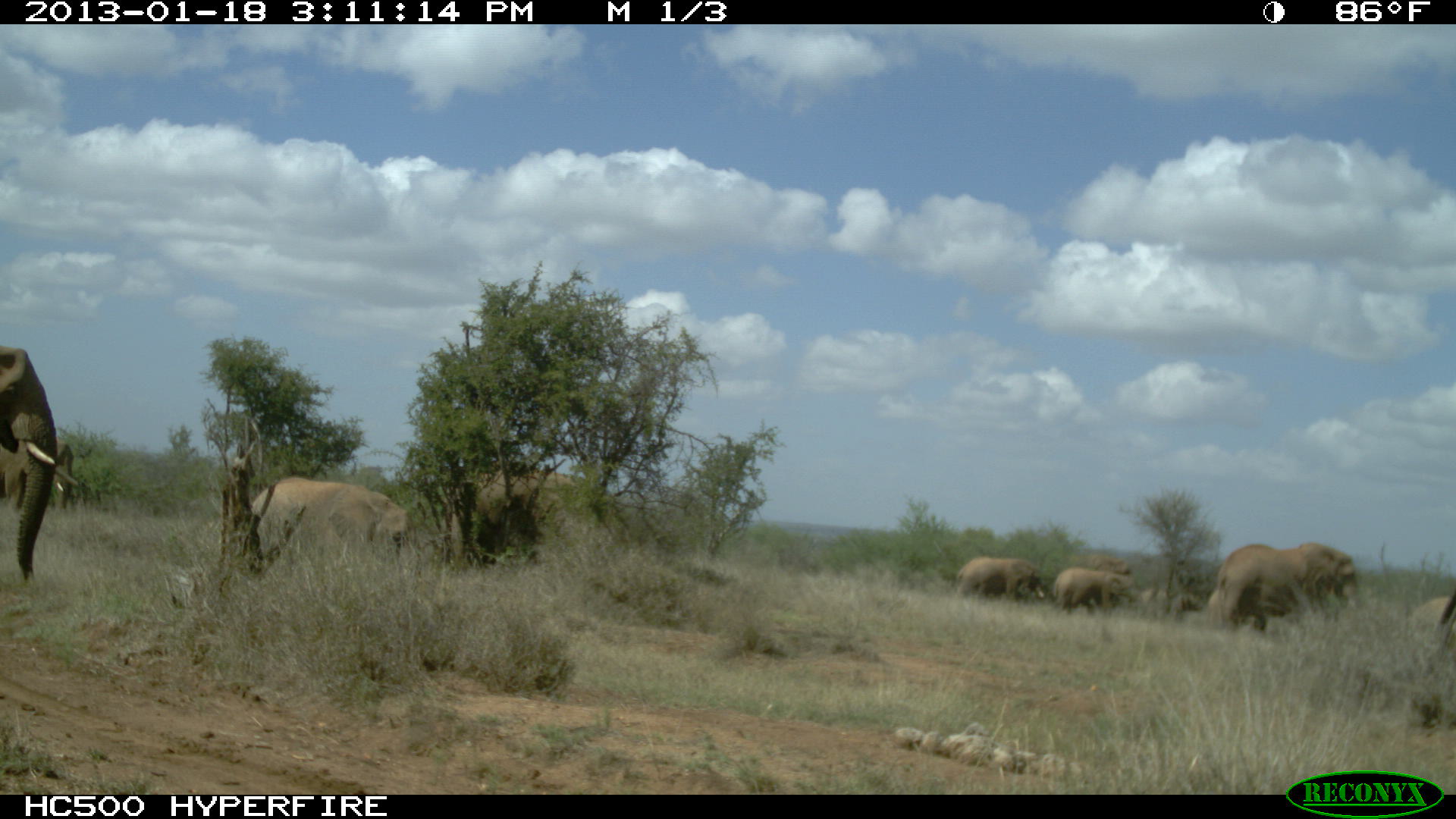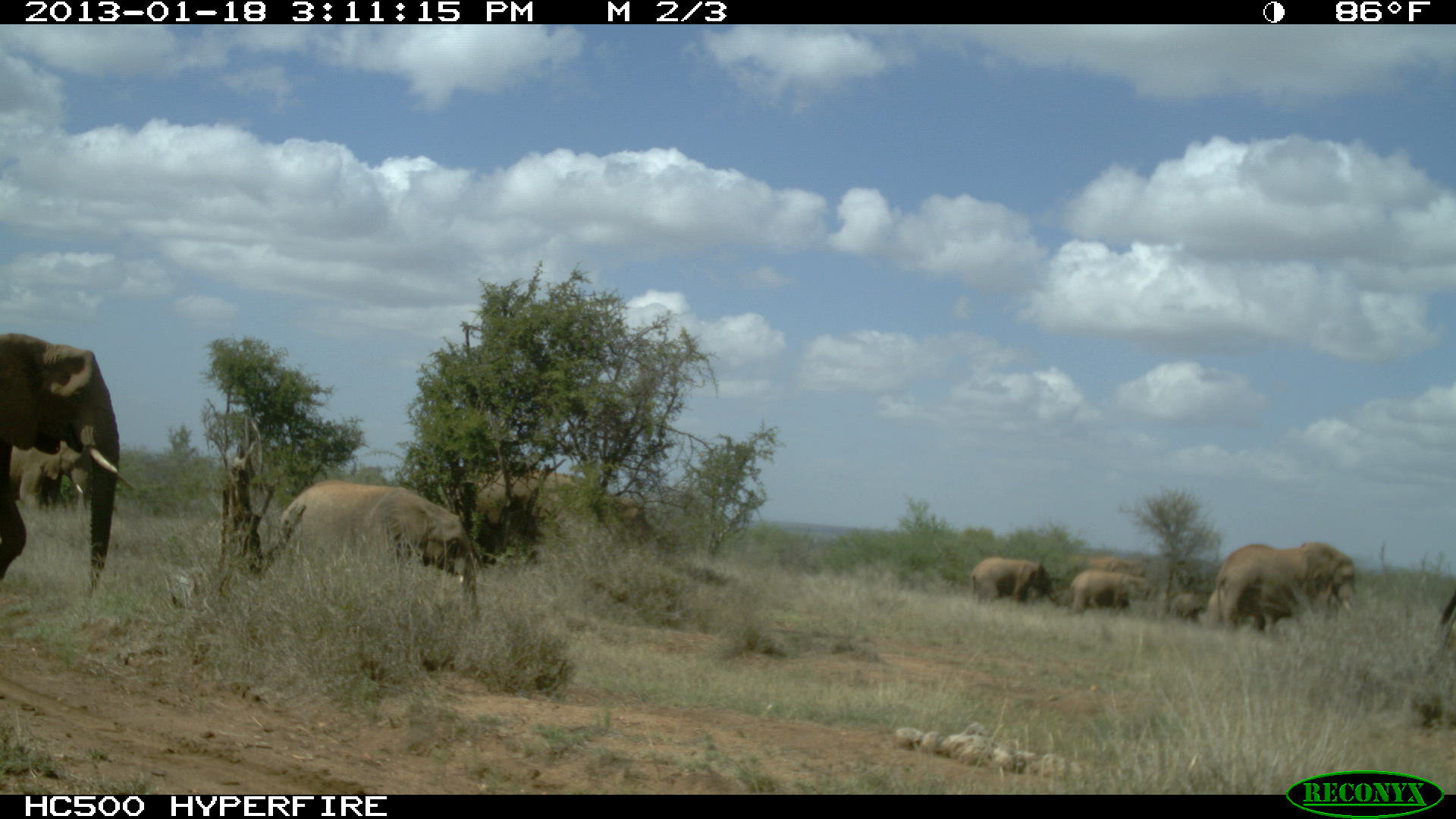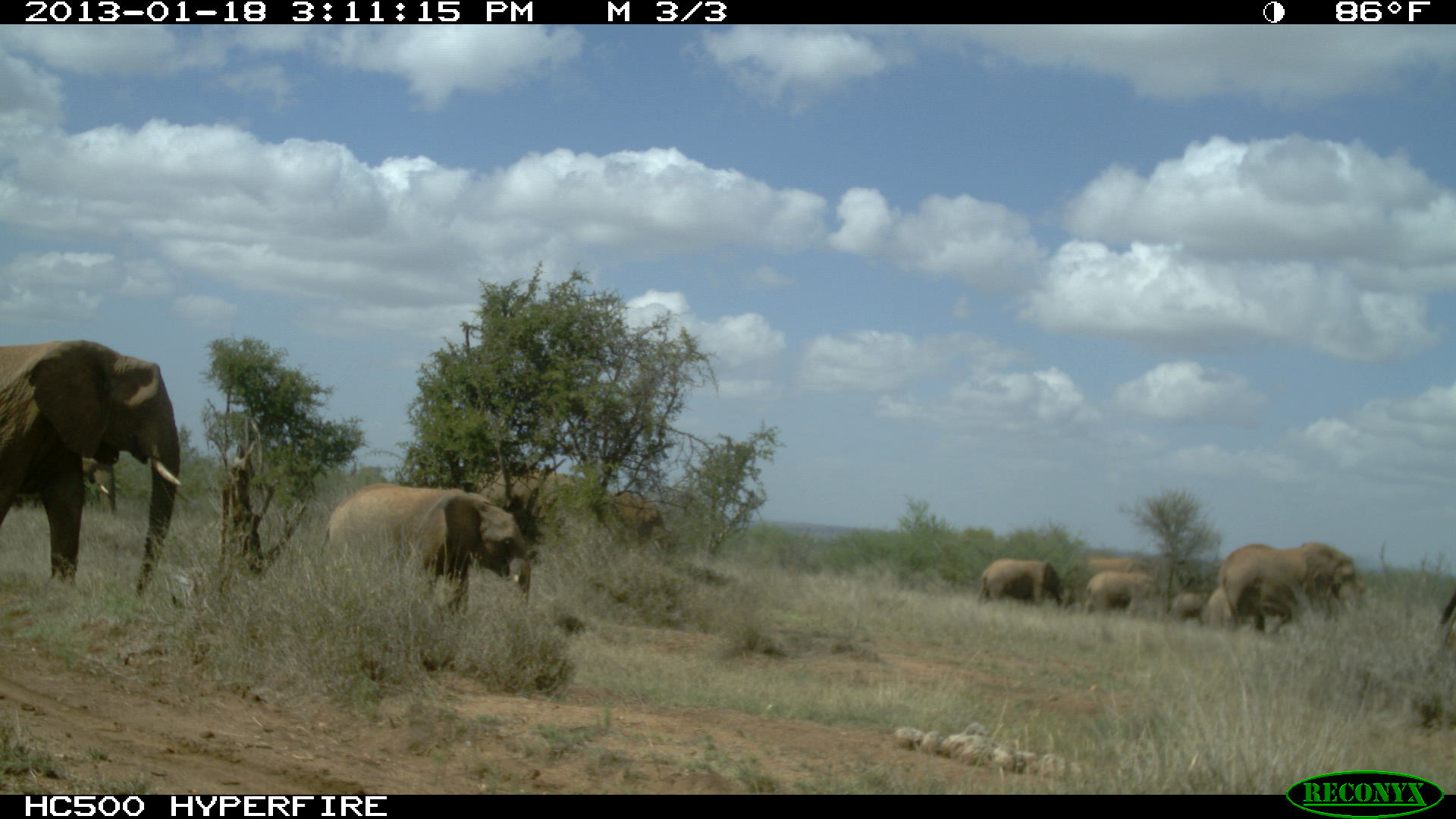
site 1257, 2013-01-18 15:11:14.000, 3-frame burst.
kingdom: Animalia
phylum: Chordata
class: Mammalia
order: Proboscidea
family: Elephantidae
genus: Loxodonta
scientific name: Loxodonta africana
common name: african bush elephant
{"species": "Loxodonta africana (african bush elephant)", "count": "10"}